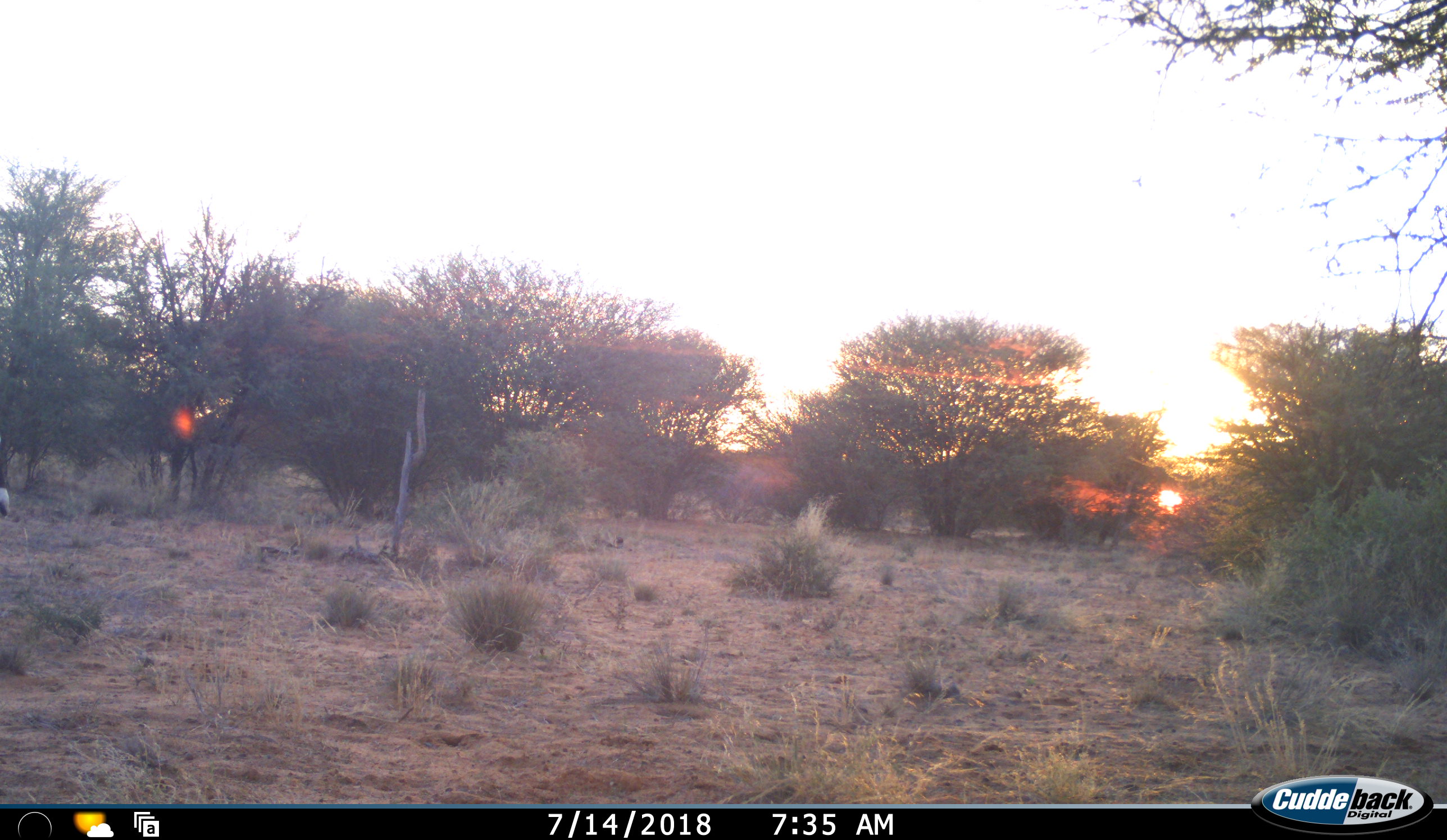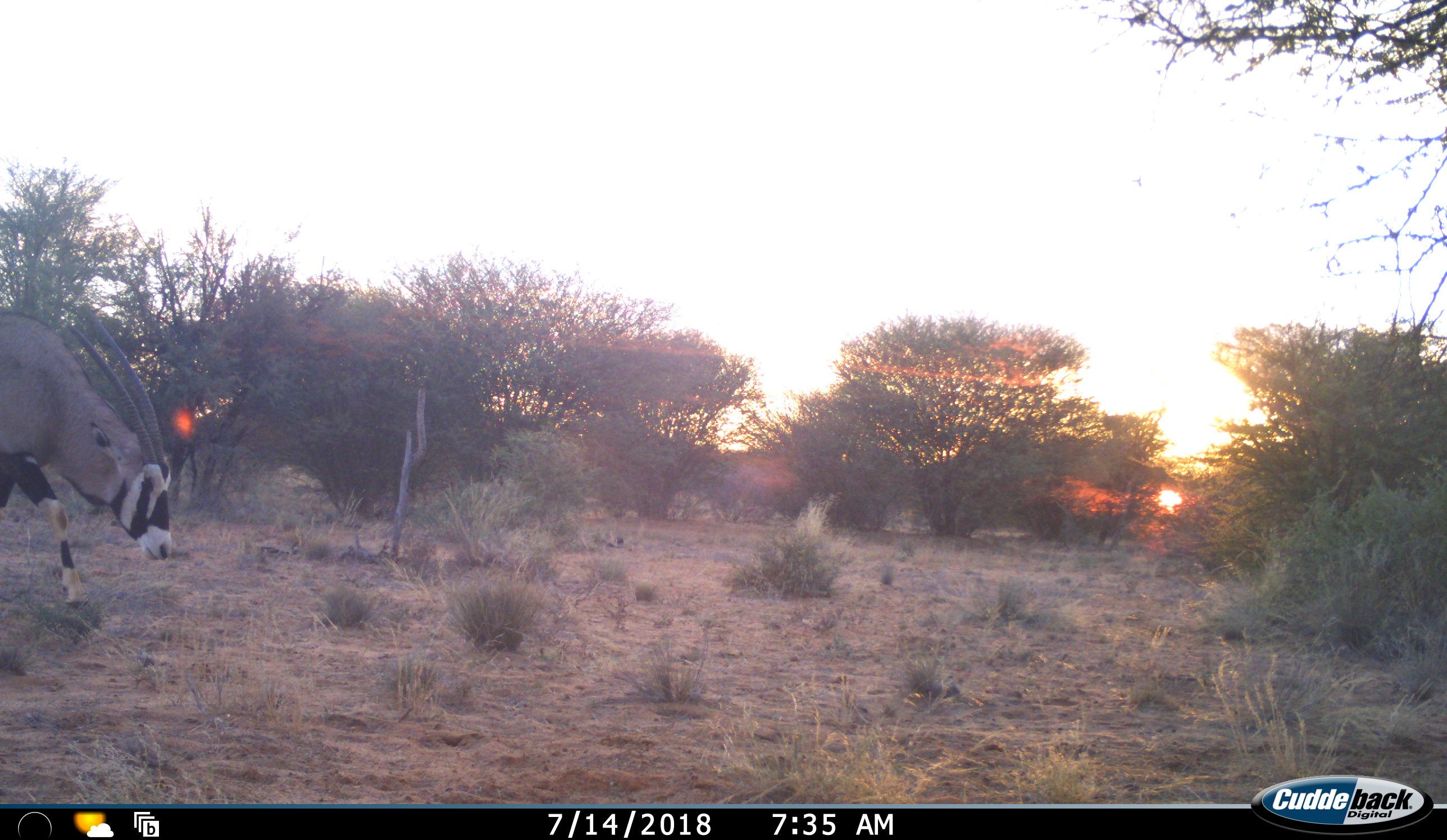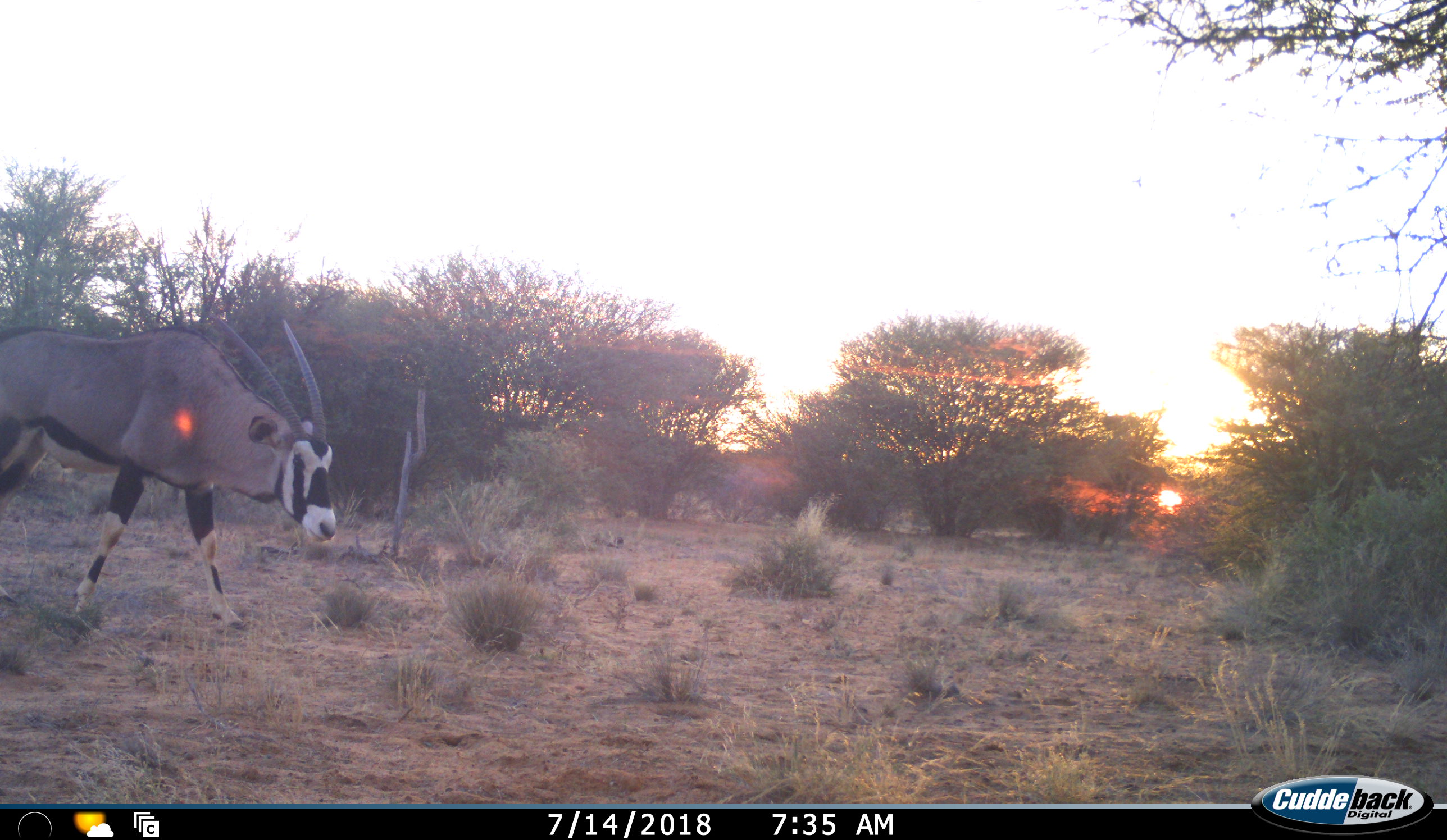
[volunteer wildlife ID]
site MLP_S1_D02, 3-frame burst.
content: unidentified animal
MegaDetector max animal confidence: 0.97